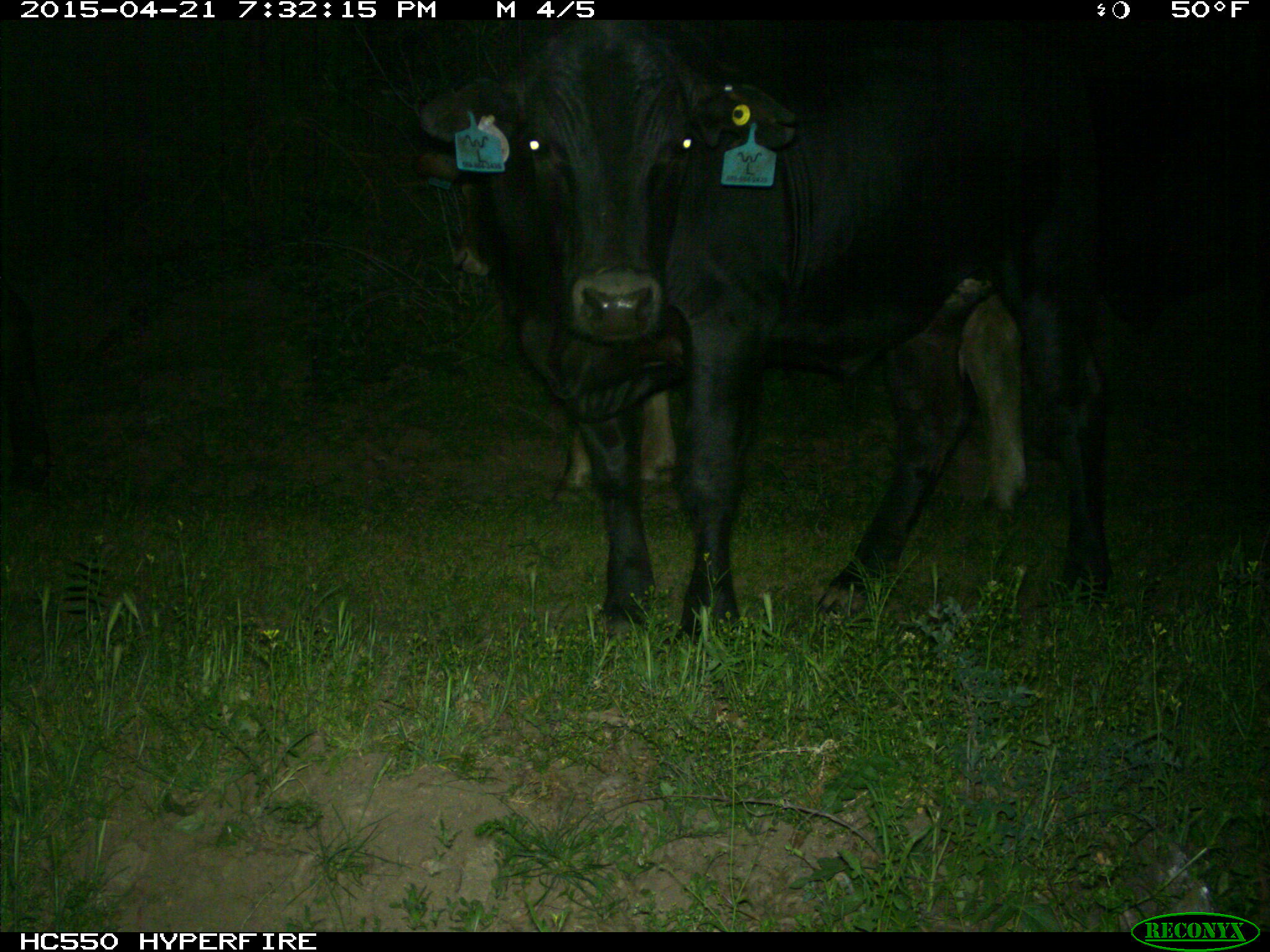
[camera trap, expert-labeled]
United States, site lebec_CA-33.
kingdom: Animalia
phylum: Chordata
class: Mammalia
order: Artiodactyla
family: Bovidae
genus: Bos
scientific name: Bos taurus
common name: domestic cow